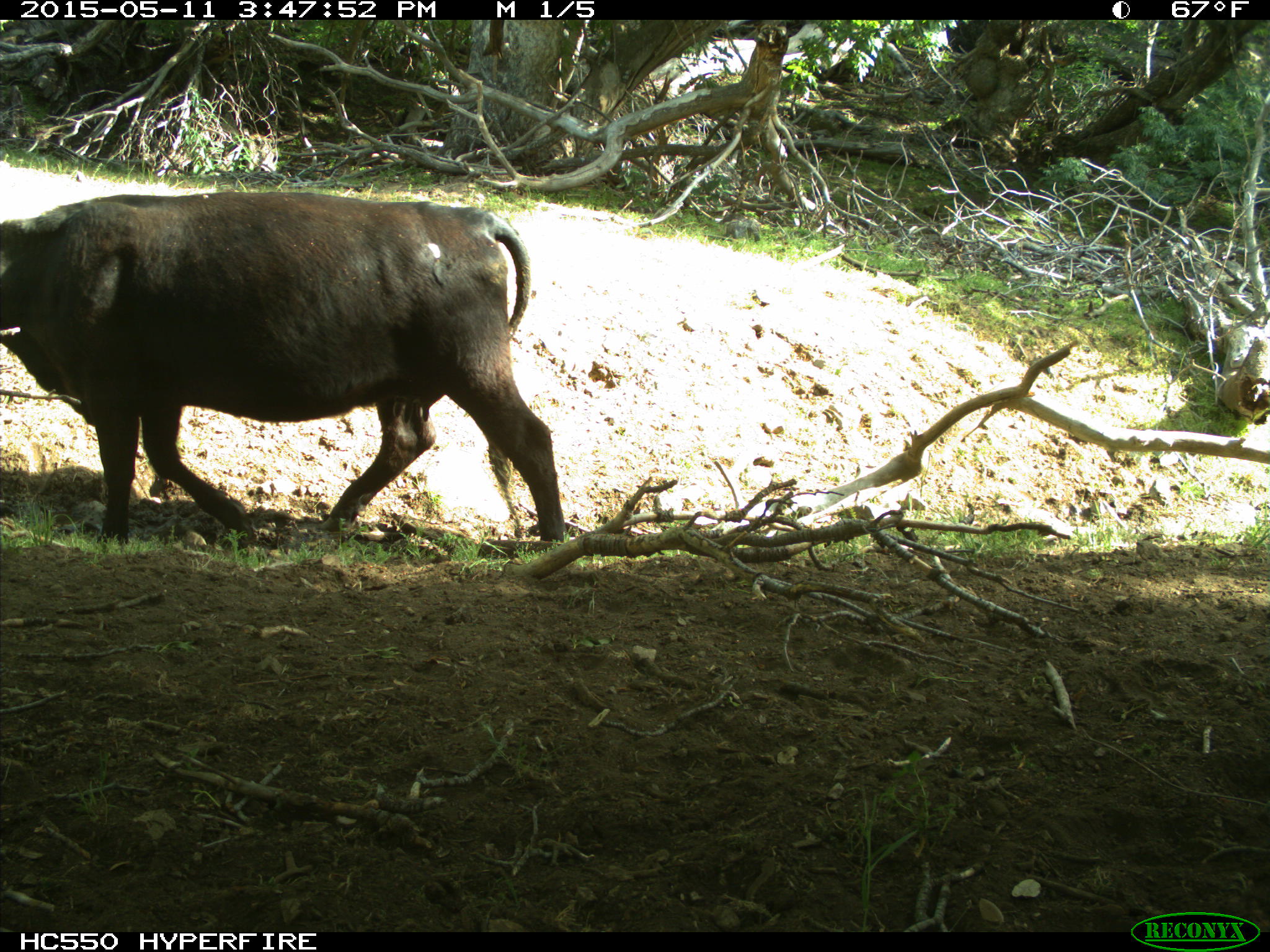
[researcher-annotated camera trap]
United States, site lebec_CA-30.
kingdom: Animalia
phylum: Chordata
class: Mammalia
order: Artiodactyla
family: Bovidae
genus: Bos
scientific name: Bos taurus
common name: domestic cow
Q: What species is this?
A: Bos taurus (domestic cow).